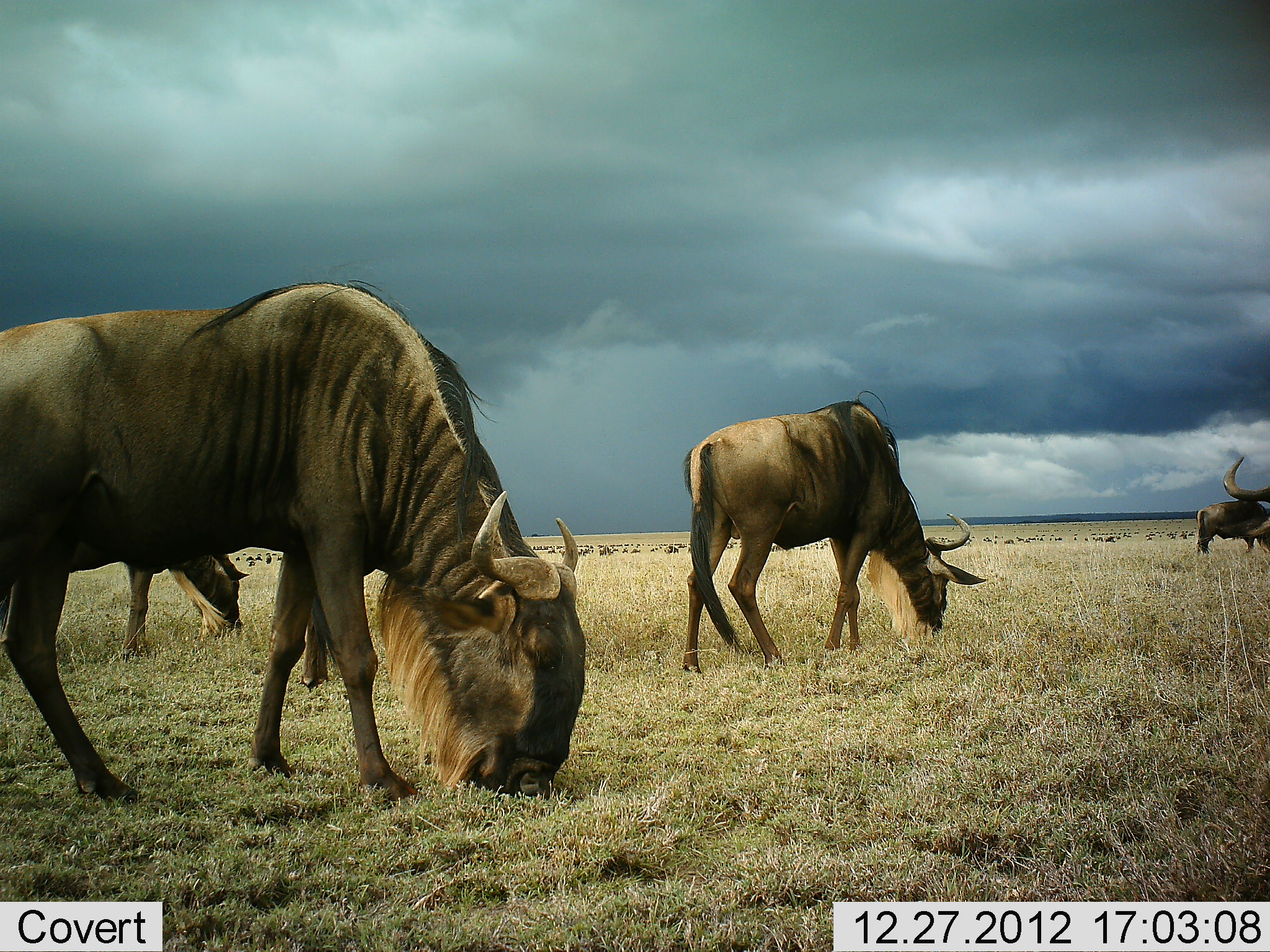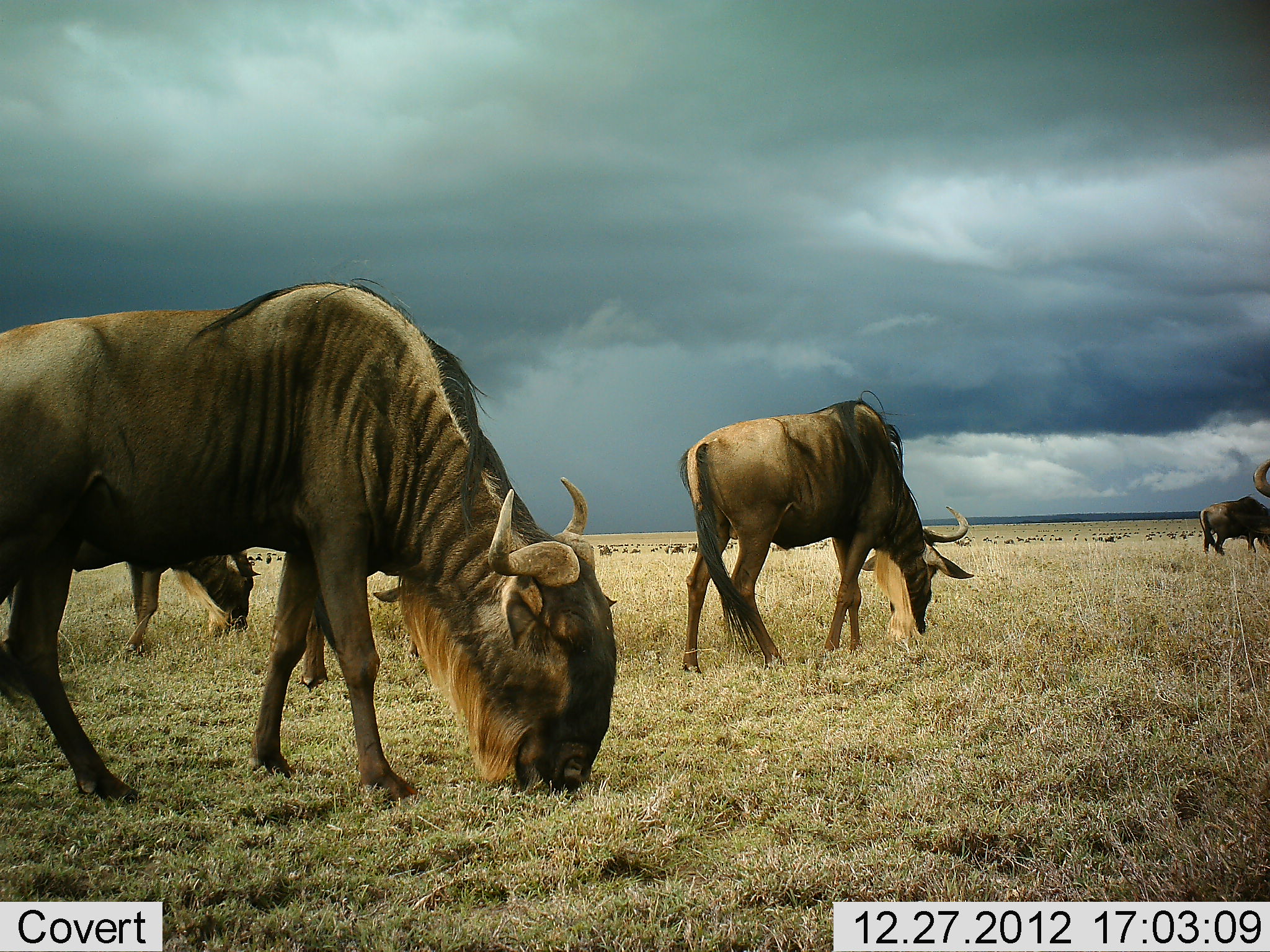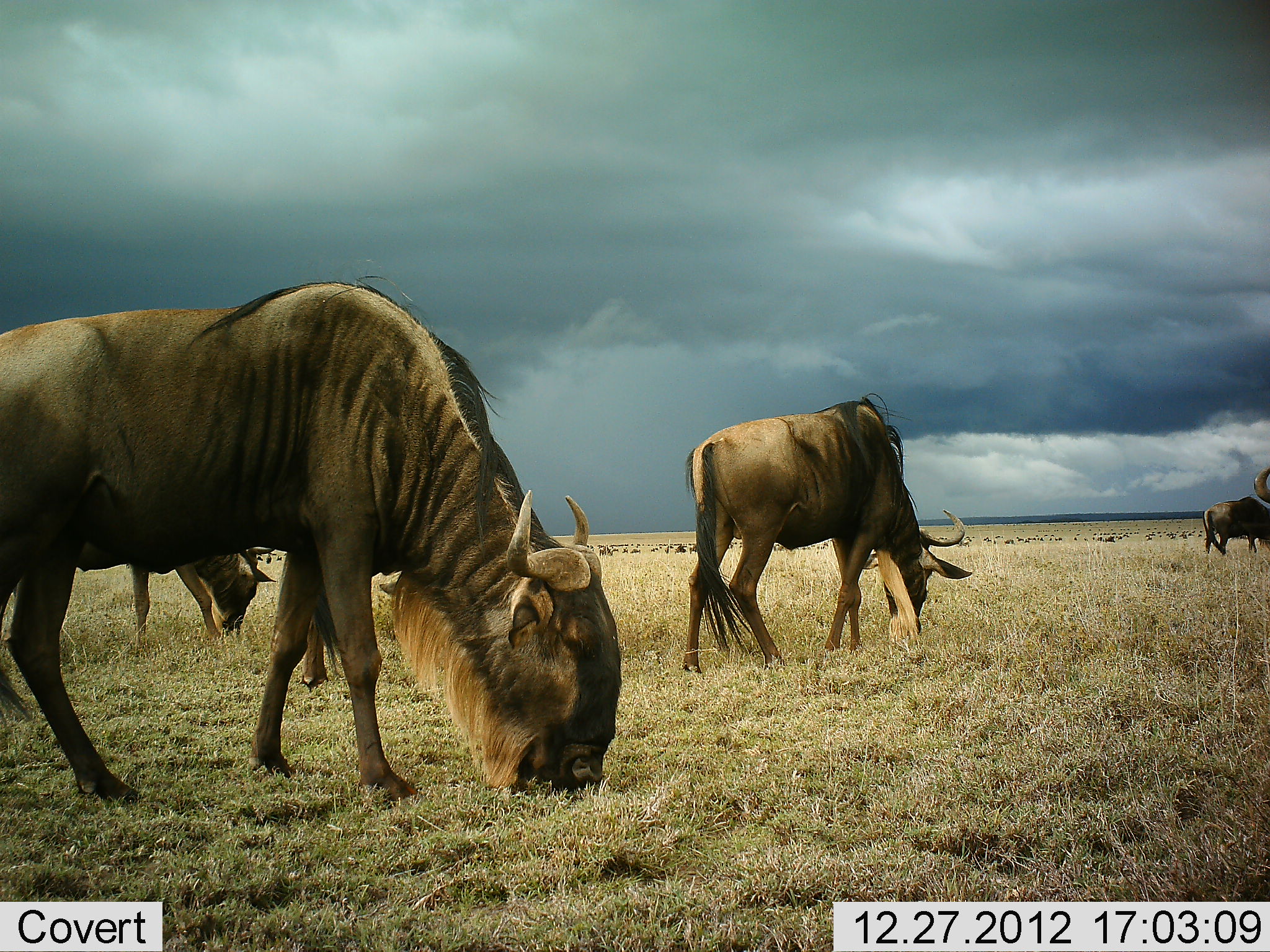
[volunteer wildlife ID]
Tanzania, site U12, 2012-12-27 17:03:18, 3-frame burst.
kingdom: Animalia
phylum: Chordata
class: Mammalia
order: Artiodactyla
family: Bovidae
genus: Connochaetes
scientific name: Connochaetes taurinus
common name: blue wildebeest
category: wildebeest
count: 11-50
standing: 30%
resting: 10%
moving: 10%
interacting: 10%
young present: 0%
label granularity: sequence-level